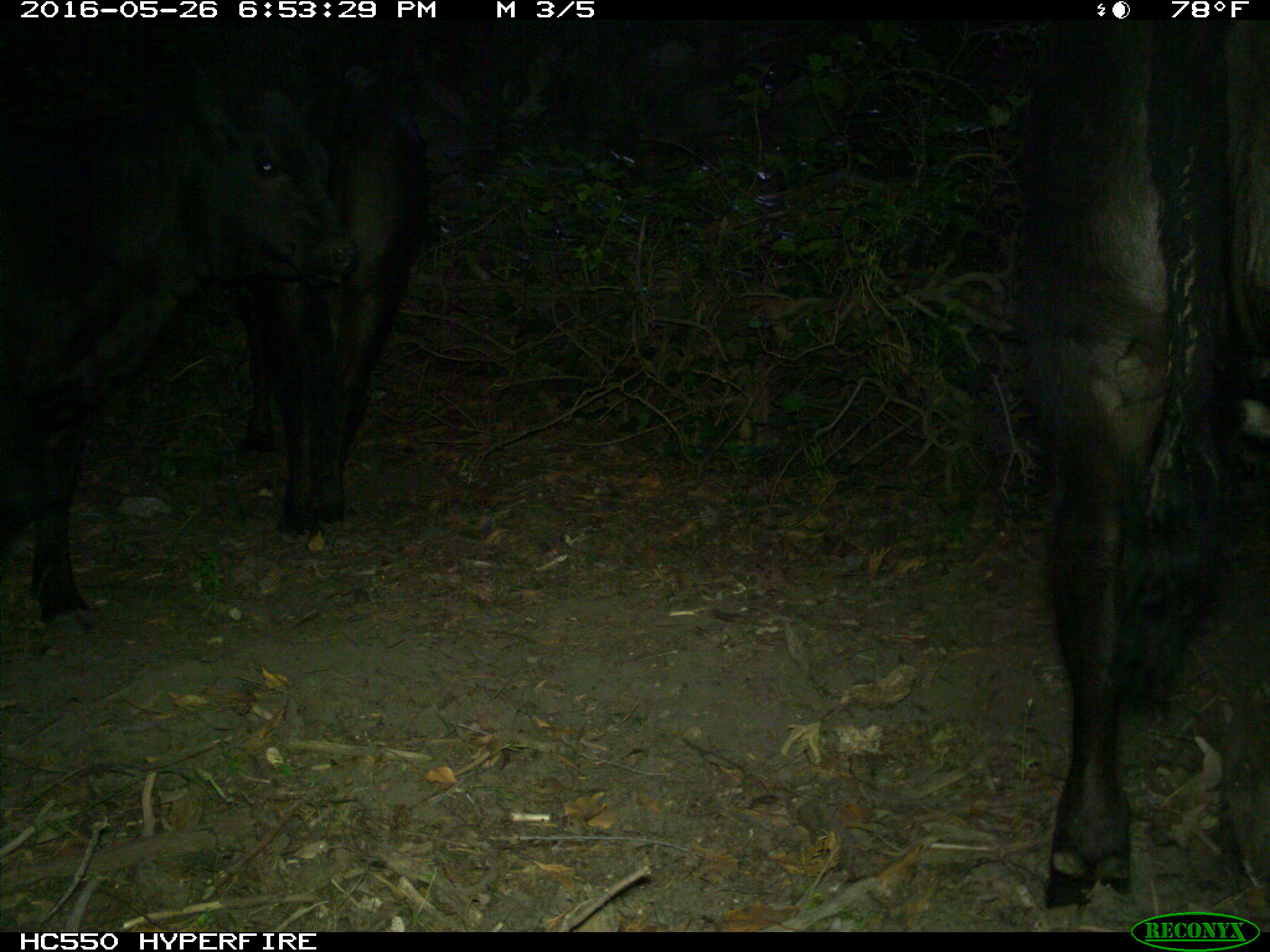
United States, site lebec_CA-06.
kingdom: Animalia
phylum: Chordata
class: Mammalia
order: Artiodactyla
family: Bovidae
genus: Bos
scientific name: Bos taurus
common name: domestic cow